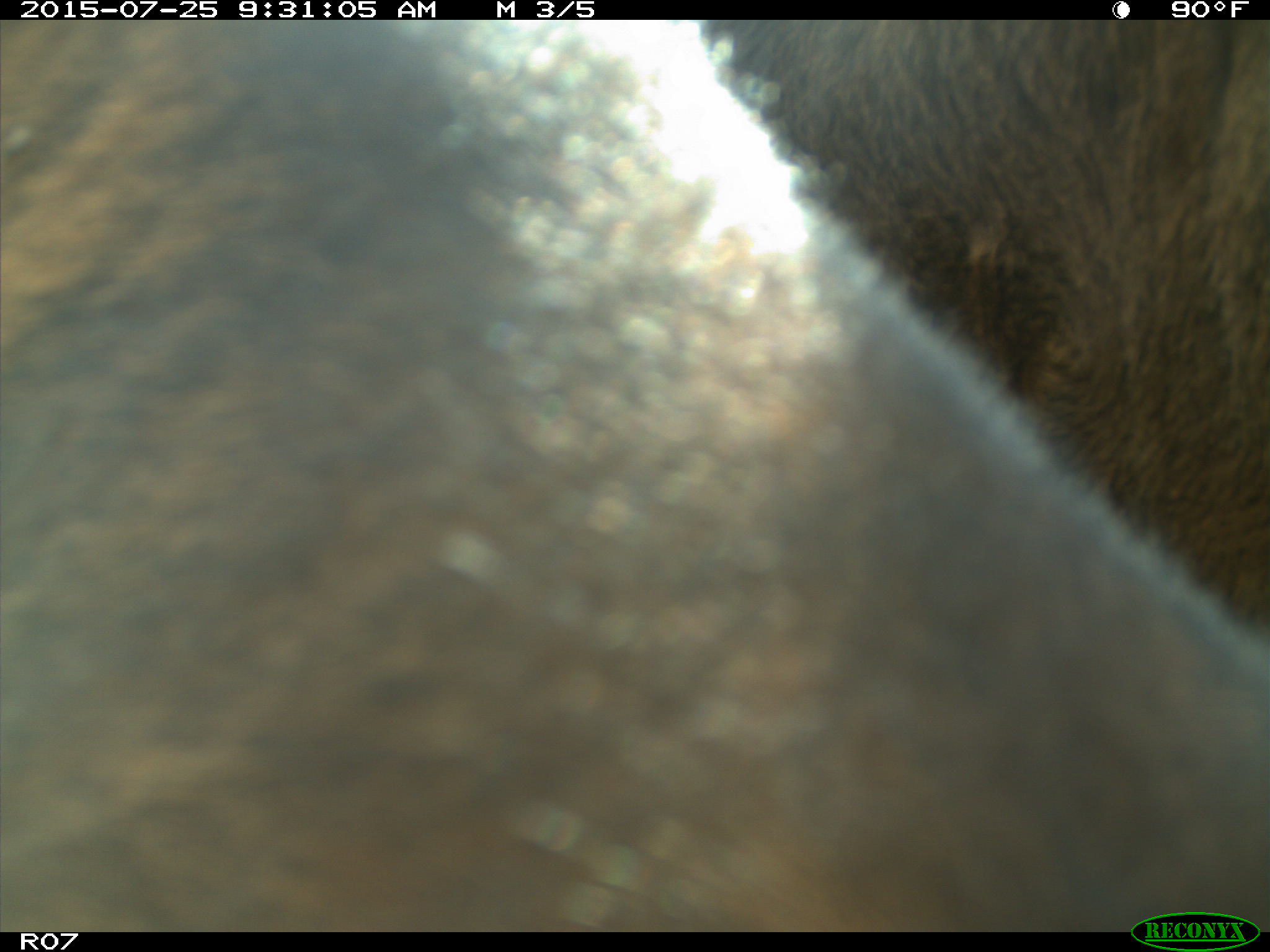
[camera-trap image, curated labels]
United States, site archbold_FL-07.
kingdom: Animalia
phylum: Chordata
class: Mammalia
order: Artiodactyla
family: Bovidae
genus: Bos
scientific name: Bos taurus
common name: domestic cow